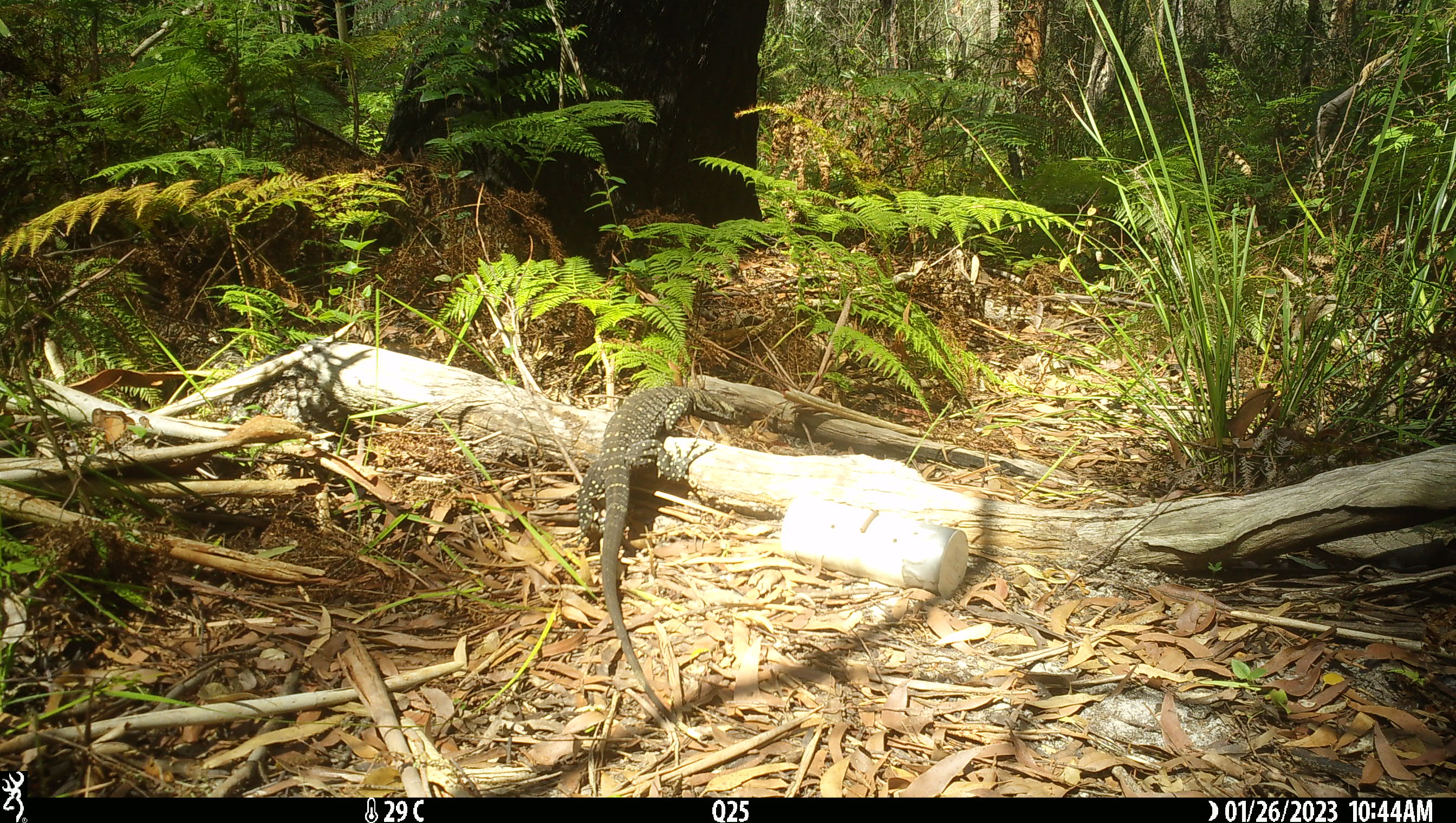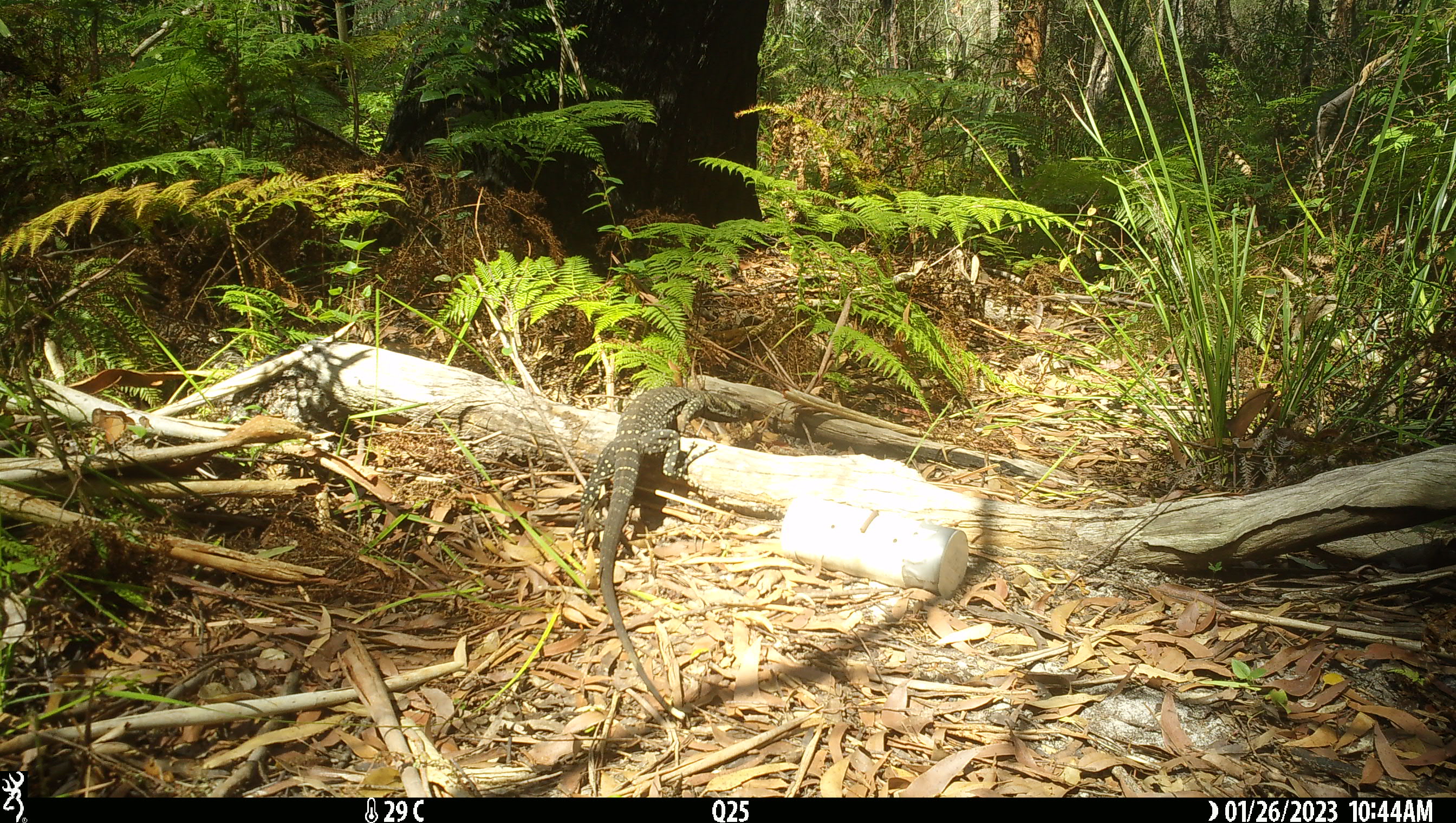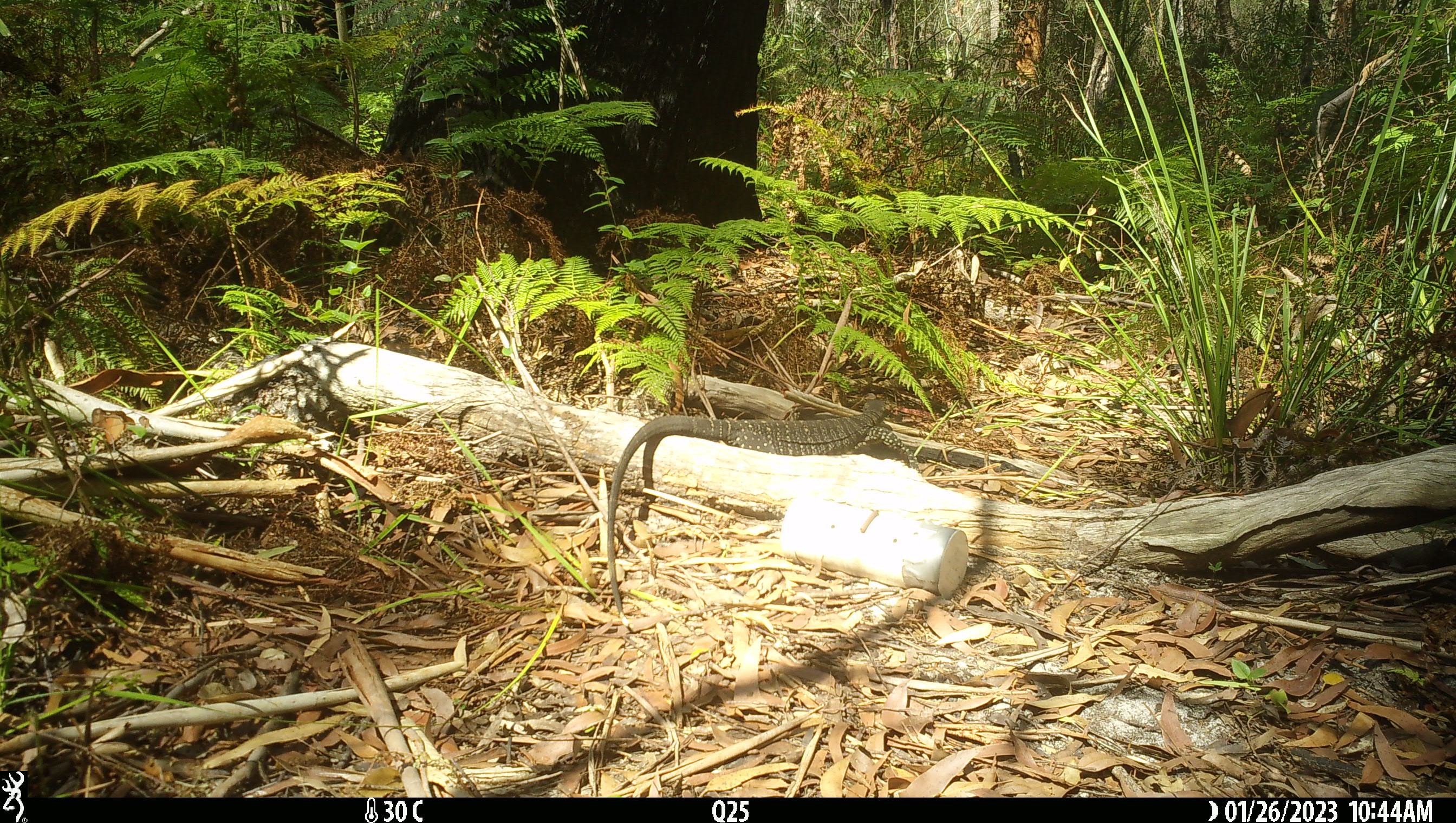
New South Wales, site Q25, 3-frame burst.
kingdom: Animalia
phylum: Chordata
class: Reptilia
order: Squamata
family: Varanidae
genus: Varanus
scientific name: Varanus varius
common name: lace monitor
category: goanna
Goanna (lace monitor) (Varanus varius).